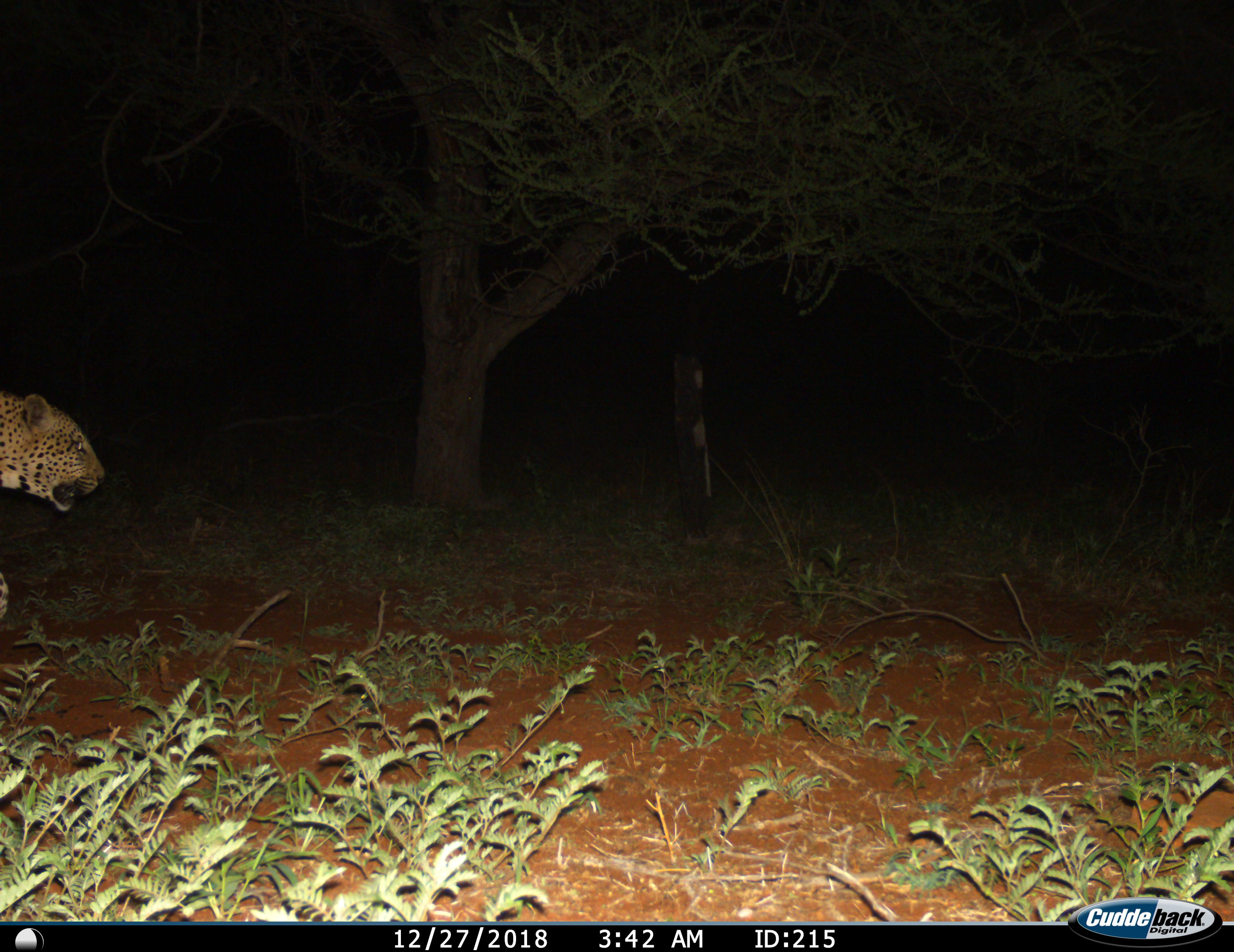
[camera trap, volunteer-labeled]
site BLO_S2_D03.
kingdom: Animalia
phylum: Chordata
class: Mammalia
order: Carnivora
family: Felidae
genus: Panthera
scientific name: Panthera pardus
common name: leopard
Leopard (Panthera pardus), count 1. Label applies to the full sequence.